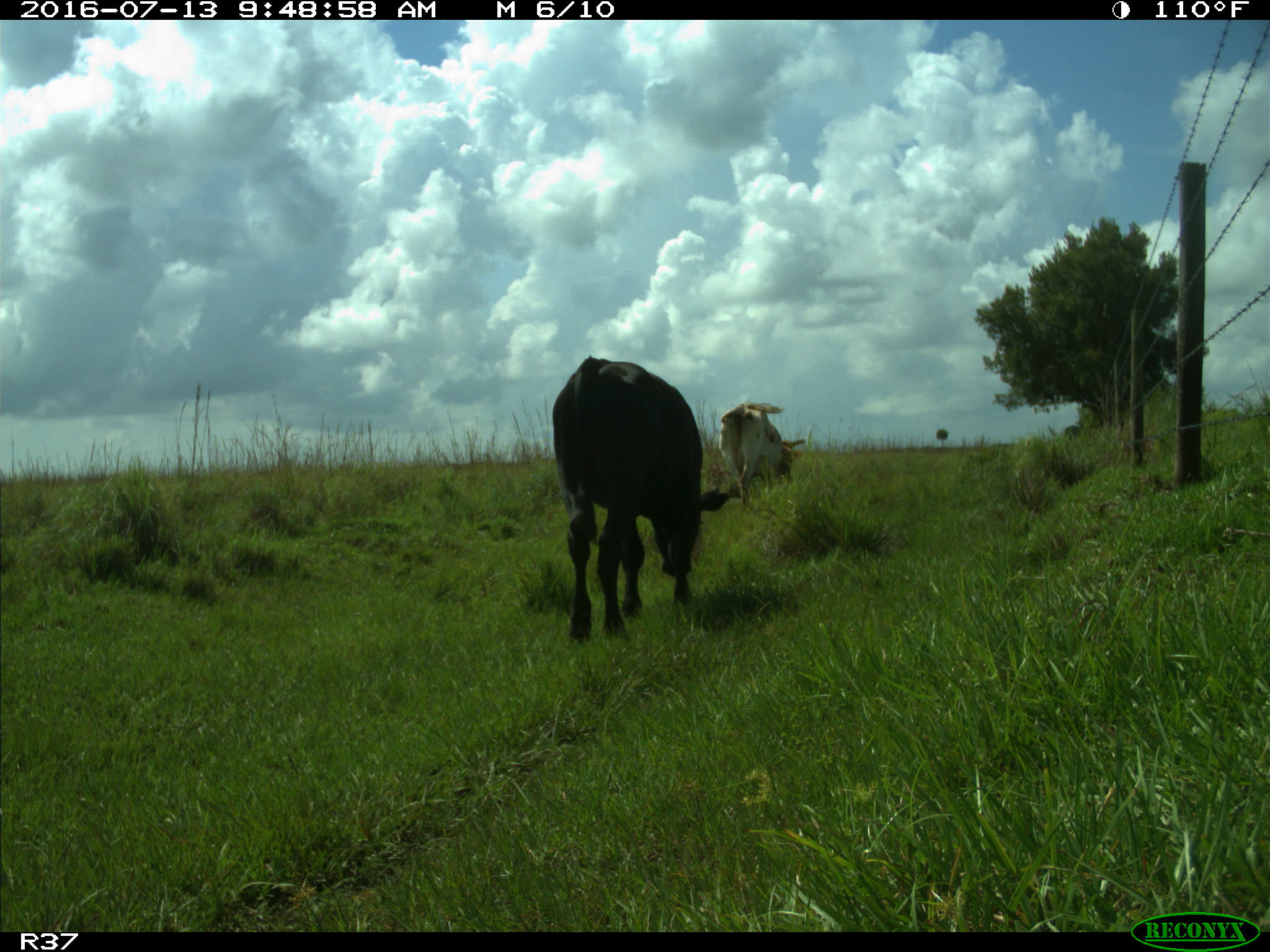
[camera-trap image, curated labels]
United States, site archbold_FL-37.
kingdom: Animalia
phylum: Chordata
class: Mammalia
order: Artiodactyla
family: Bovidae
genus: Bos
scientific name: Bos taurus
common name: domestic cow